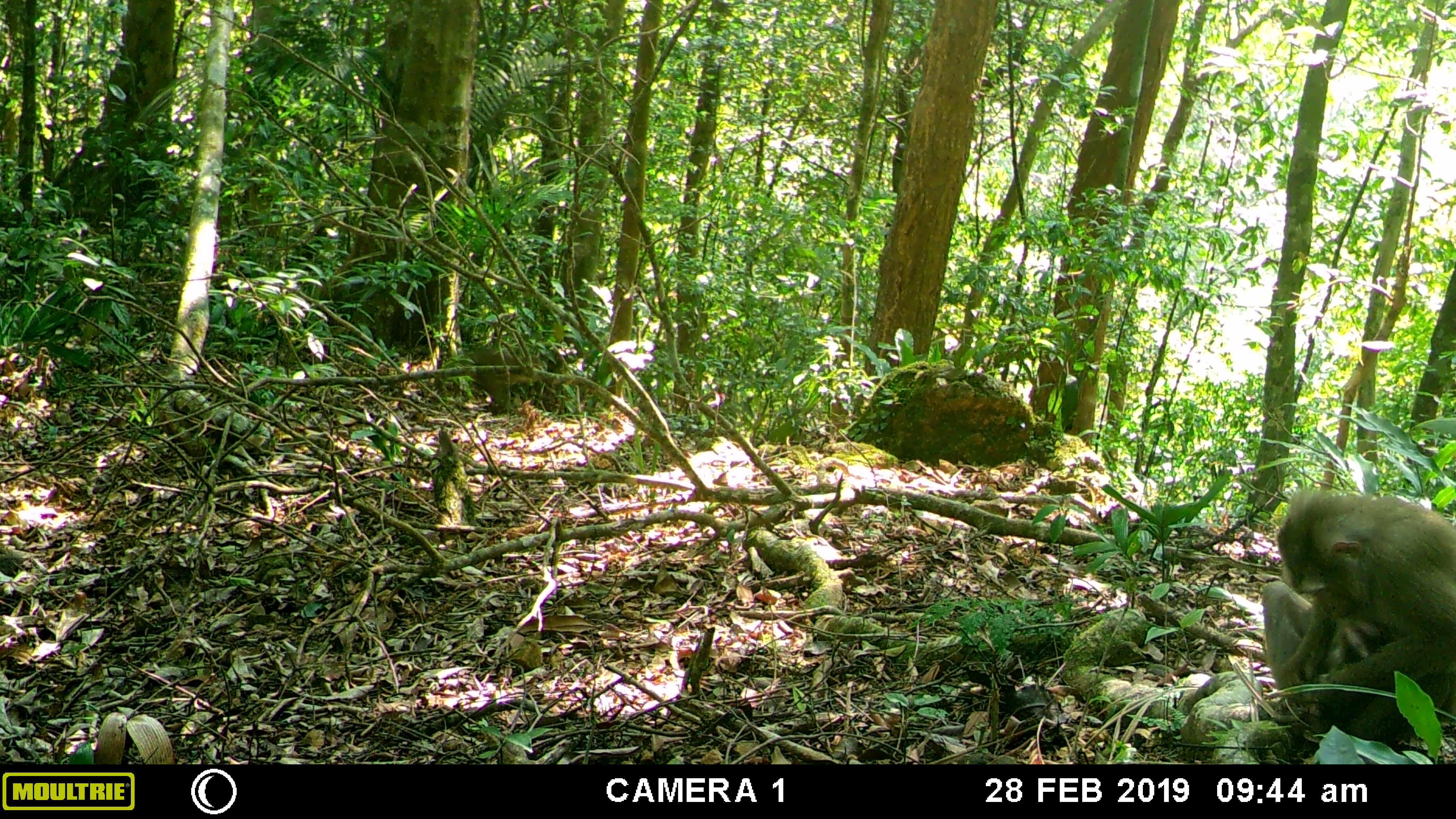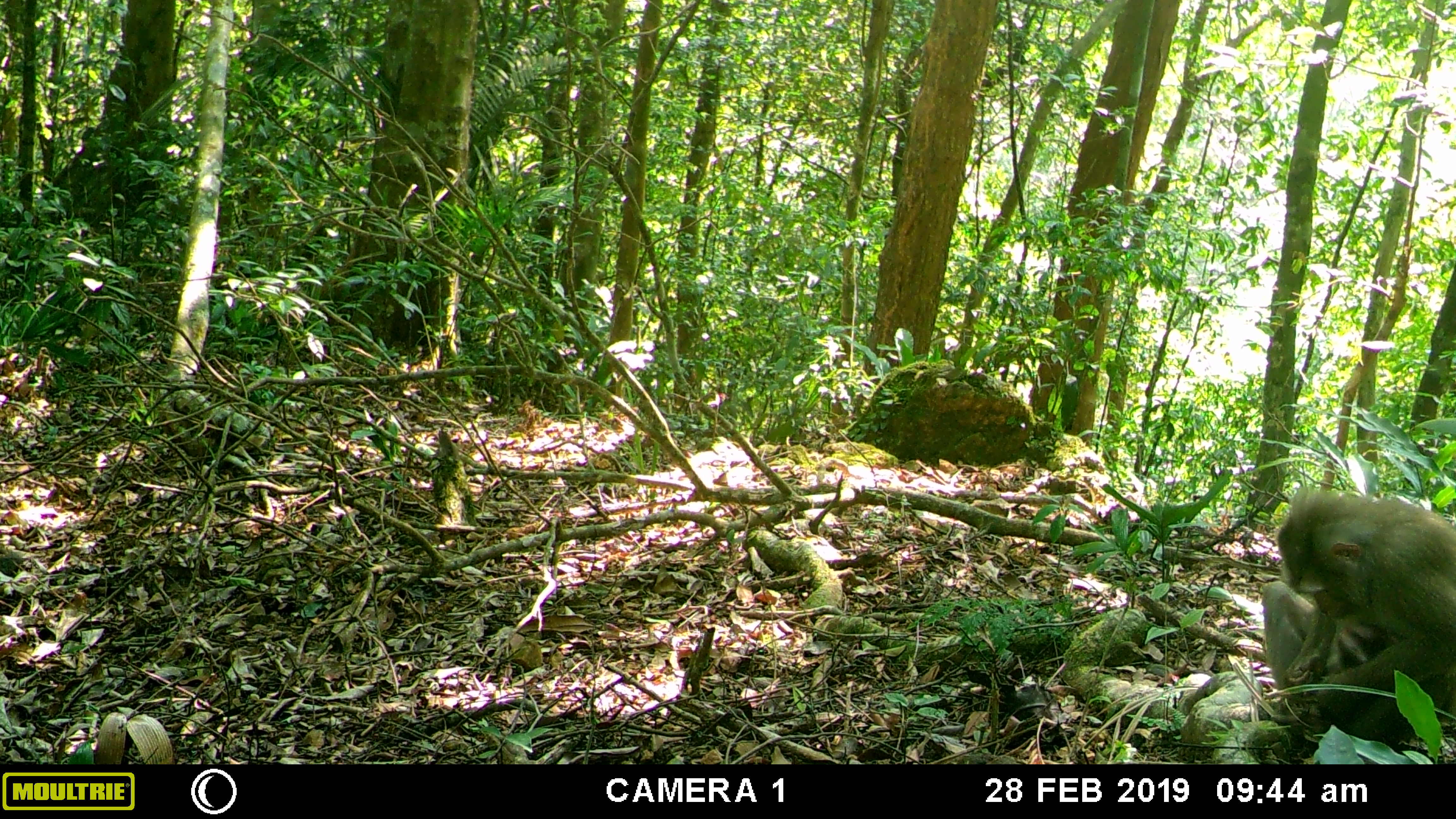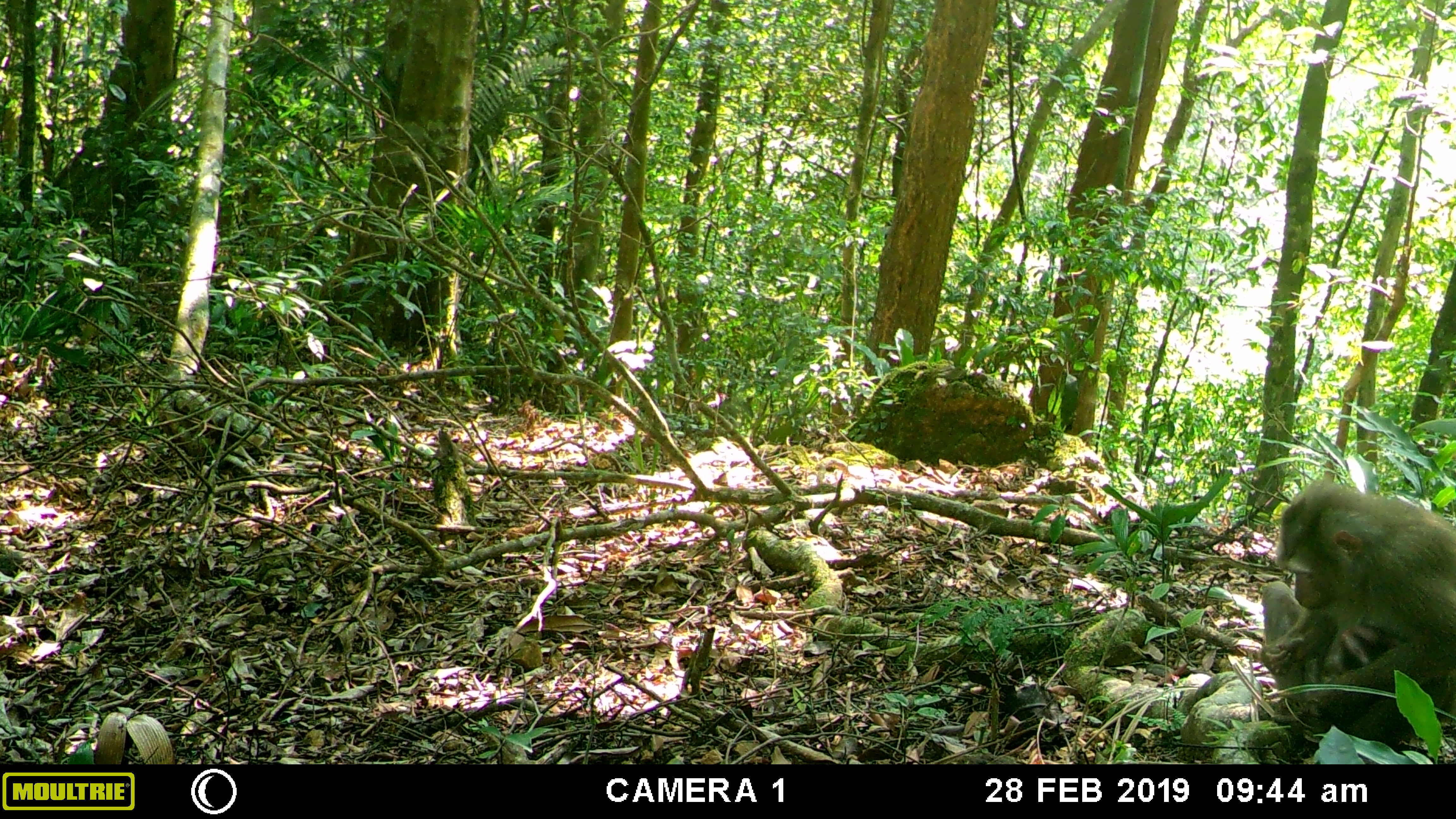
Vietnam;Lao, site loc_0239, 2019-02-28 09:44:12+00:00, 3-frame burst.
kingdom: Animalia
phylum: Chordata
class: Mammalia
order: Primates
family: Cercopithecidae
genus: Macaca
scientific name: Macaca nemestrina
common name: pig-tailed macaque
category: pig tailed macaque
Pig tailed macaque (pig-tailed macaque) (Macaca nemestrina). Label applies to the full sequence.